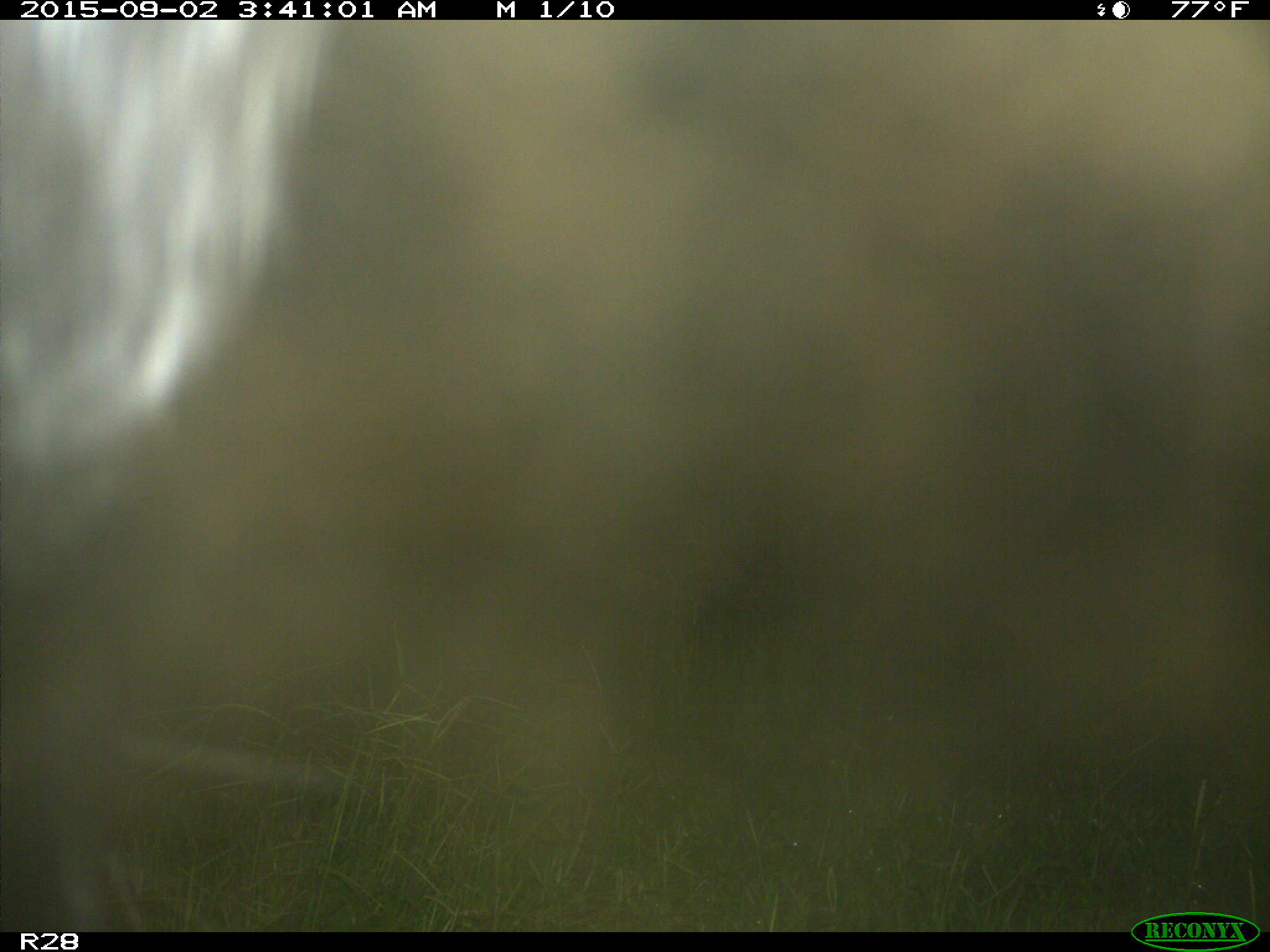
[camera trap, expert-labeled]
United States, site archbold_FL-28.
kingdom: Animalia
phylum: Chordata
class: Mammalia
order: Artiodactyla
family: Bovidae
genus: Bos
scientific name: Bos taurus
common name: domestic cow